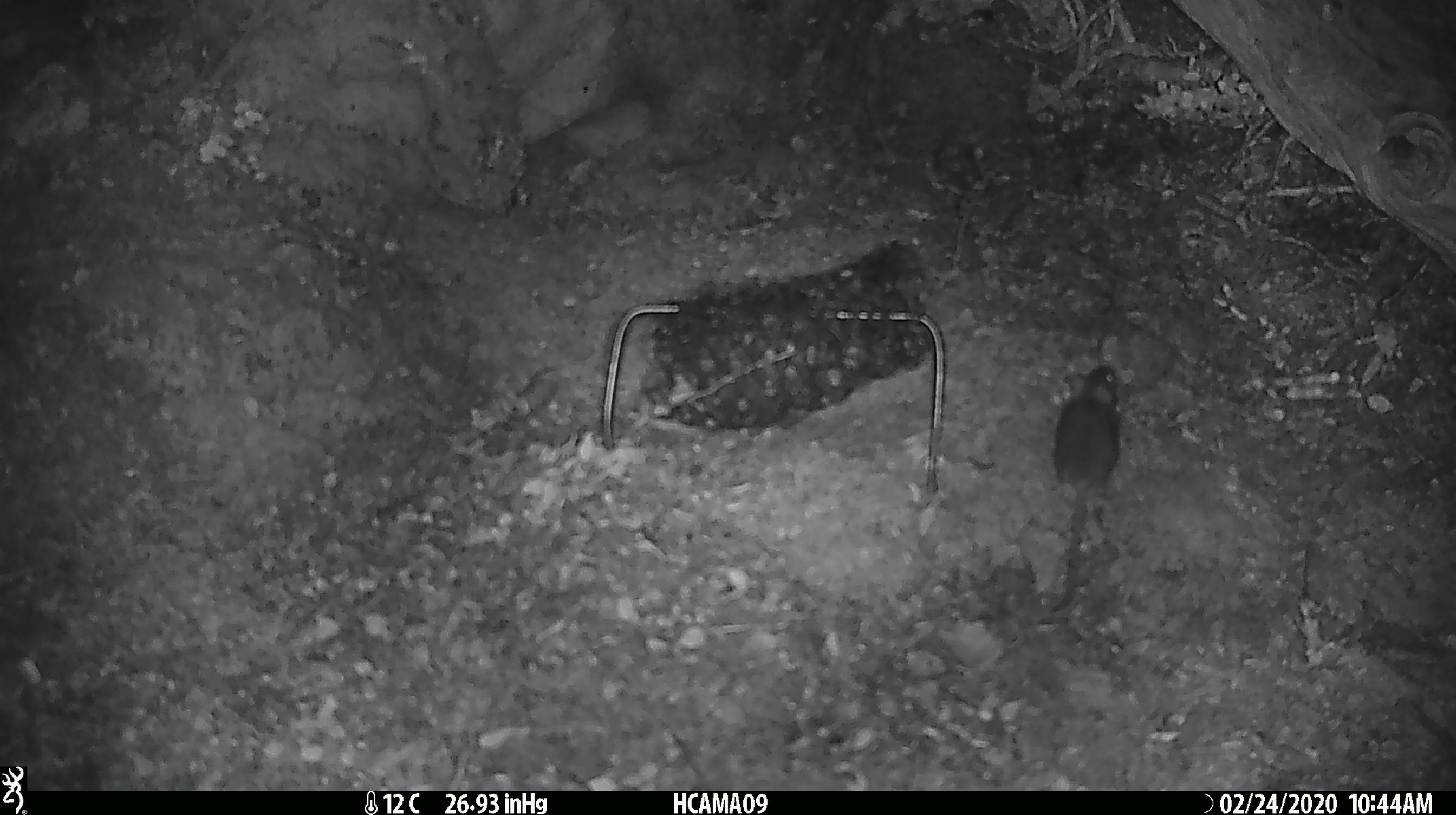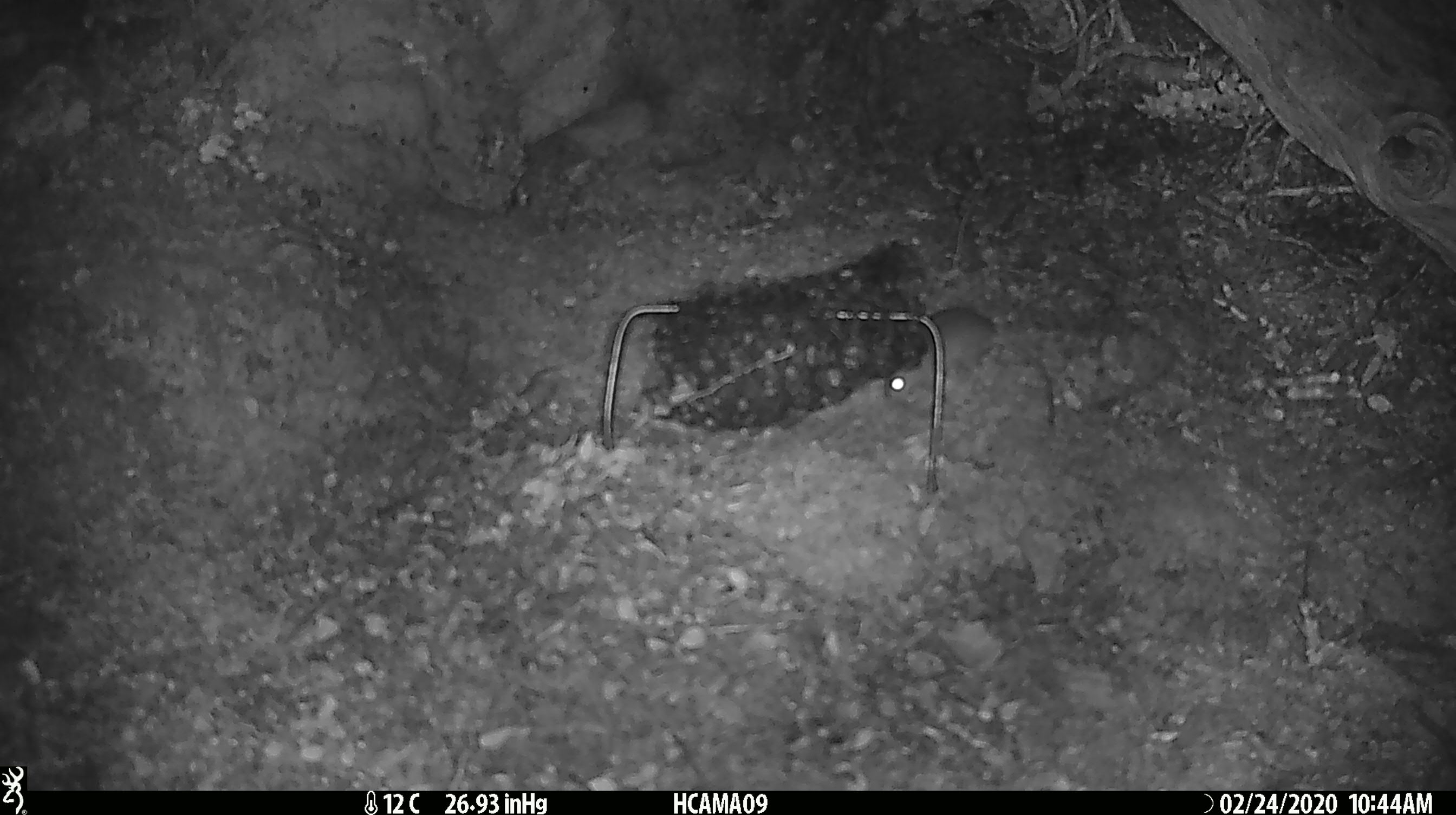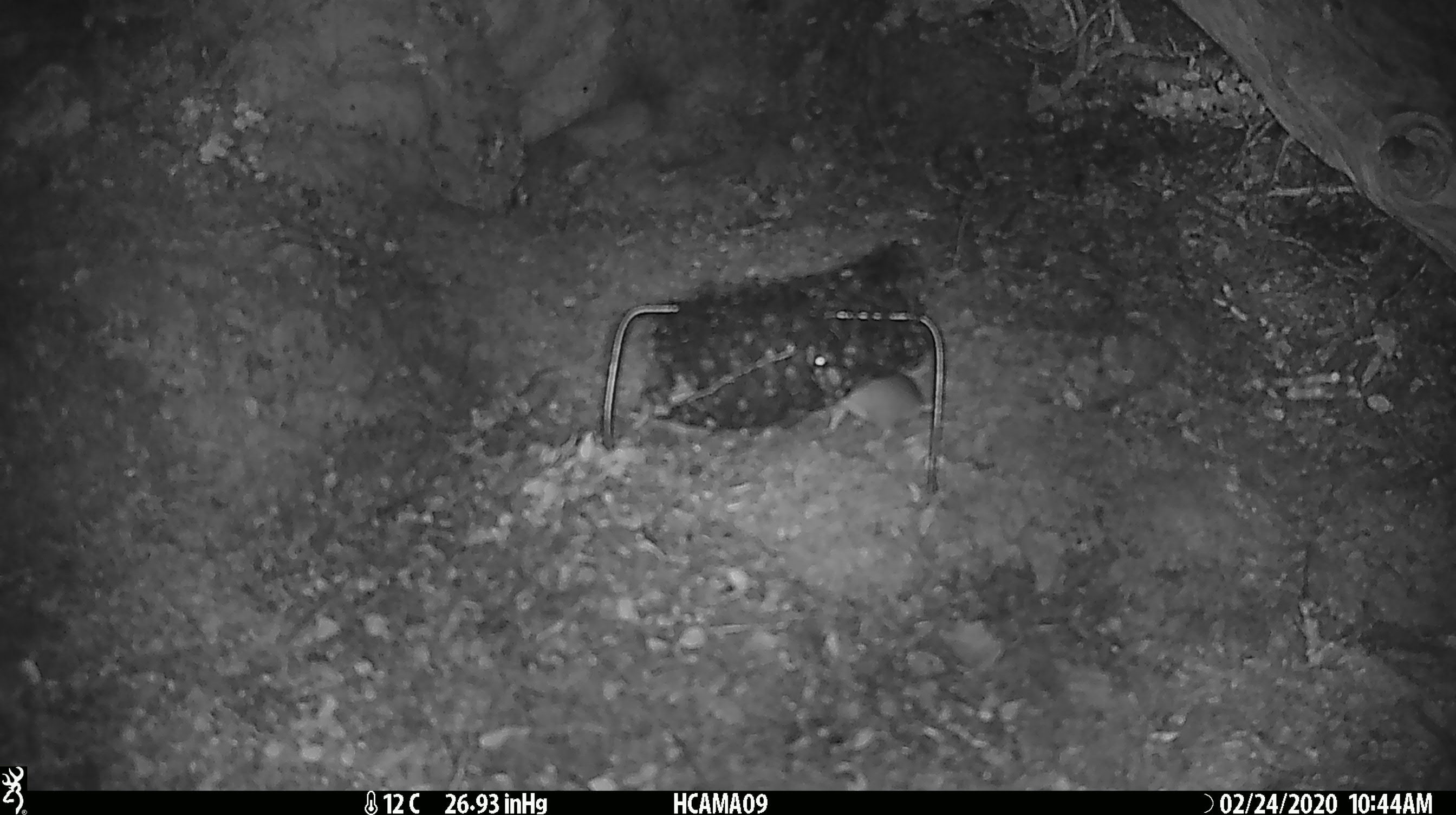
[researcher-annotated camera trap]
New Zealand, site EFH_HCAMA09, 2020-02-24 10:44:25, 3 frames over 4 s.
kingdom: Animalia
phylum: Chordata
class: Mammalia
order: Rodentia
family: Muridae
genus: Mus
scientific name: Mus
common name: mouse